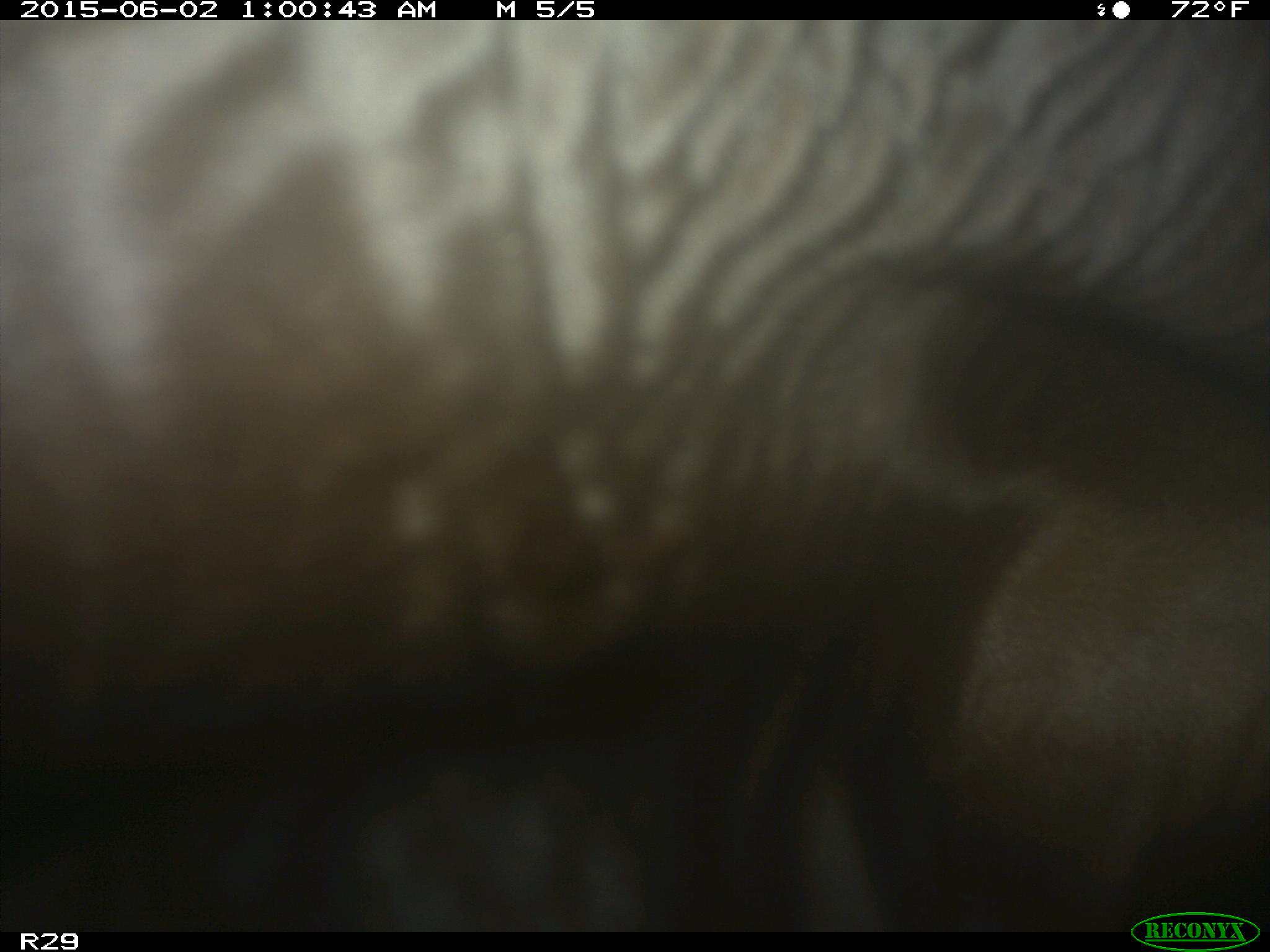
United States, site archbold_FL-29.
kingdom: Animalia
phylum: Chordata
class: Mammalia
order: Artiodactyla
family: Bovidae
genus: Bos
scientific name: Bos taurus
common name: domestic cow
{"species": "Bos taurus (domestic cow)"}